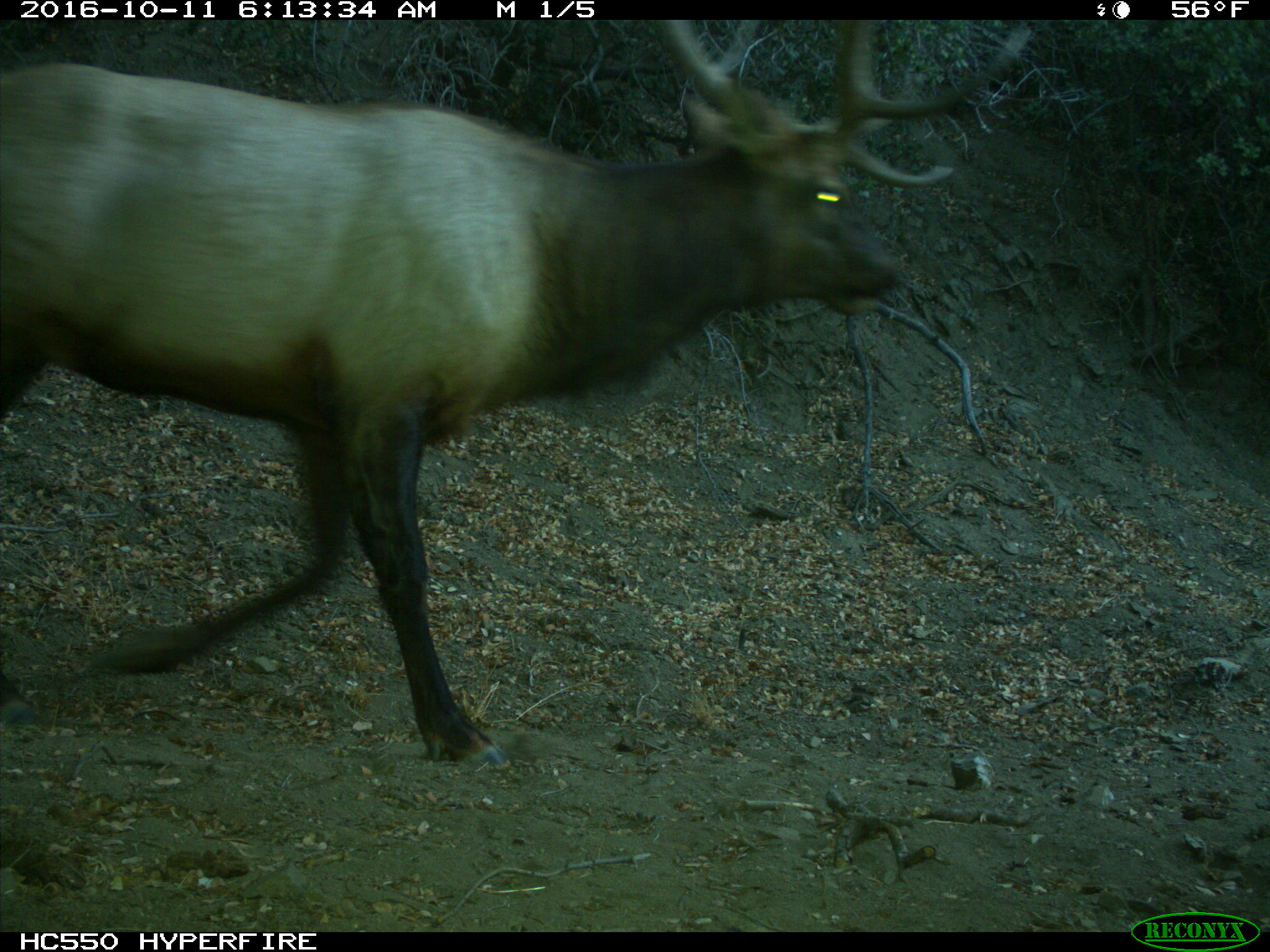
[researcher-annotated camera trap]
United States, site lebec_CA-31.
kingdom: Animalia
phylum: Chordata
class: Mammalia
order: Artiodactyla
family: Cervidae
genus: Cervus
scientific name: Cervus canadensis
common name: elk